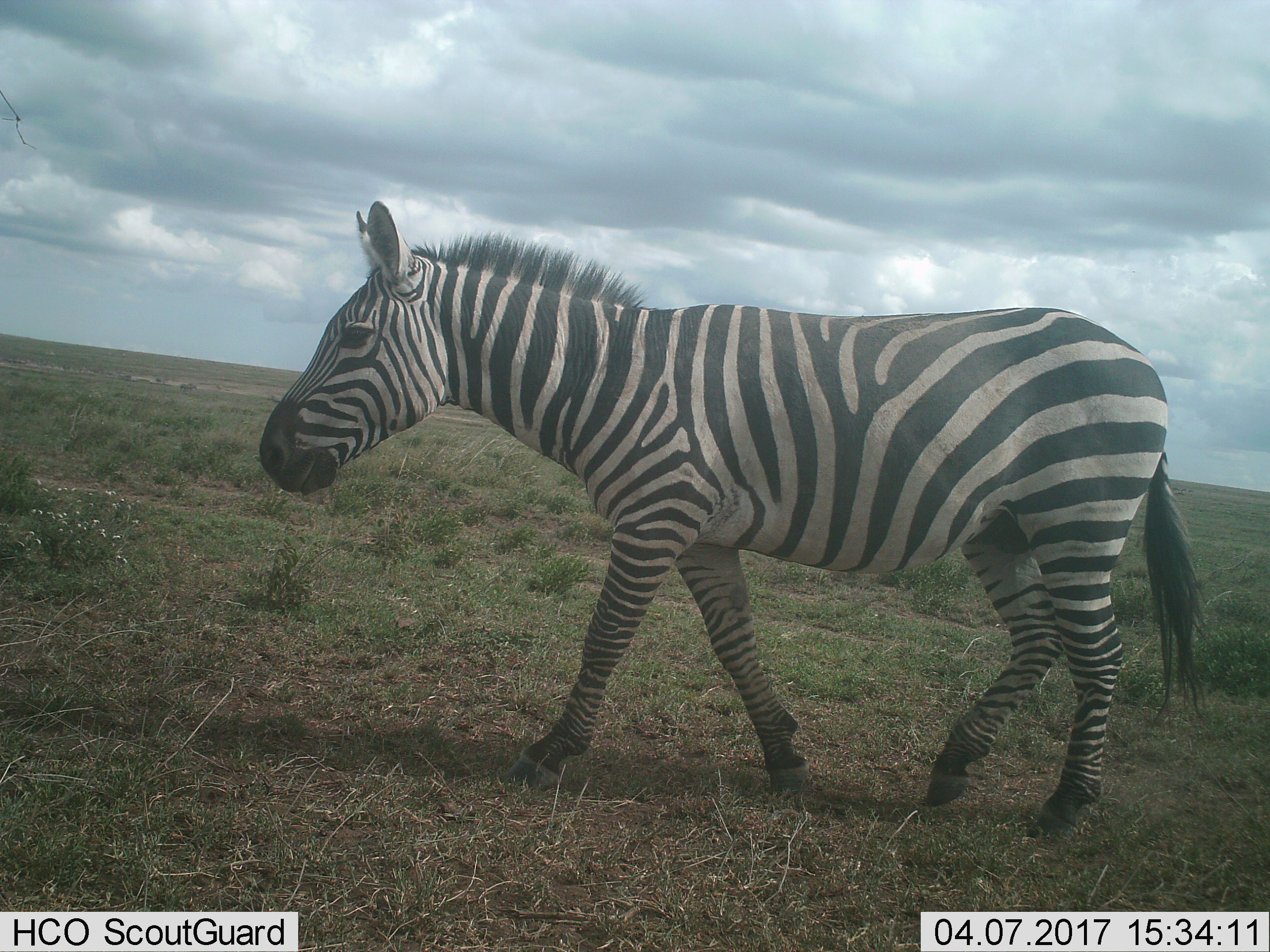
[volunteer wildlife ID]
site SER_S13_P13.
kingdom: Animalia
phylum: Chordata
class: Mammalia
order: Perissodactyla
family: Equidae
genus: Equus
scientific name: Equus quagga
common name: plains zebra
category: zebraplains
Zebraplains (plains zebra) (Equus quagga), count 1. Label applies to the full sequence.